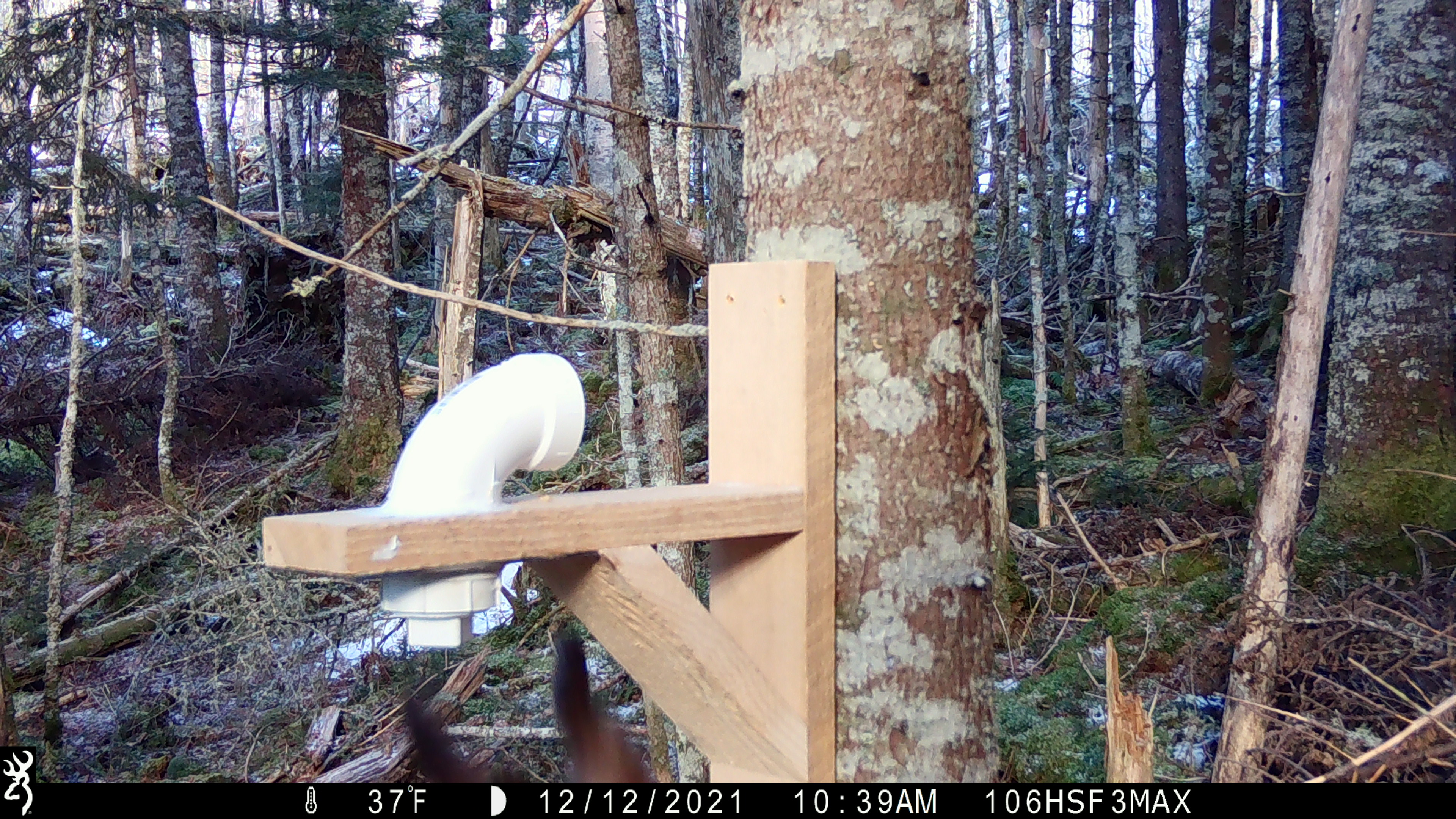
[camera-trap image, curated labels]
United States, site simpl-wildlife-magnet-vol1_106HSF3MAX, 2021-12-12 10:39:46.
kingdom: Animalia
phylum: Chordata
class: Mammalia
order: Carnivora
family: Mustelidae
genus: Martes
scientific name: Martes americana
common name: american marten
American marten (Martes americana).